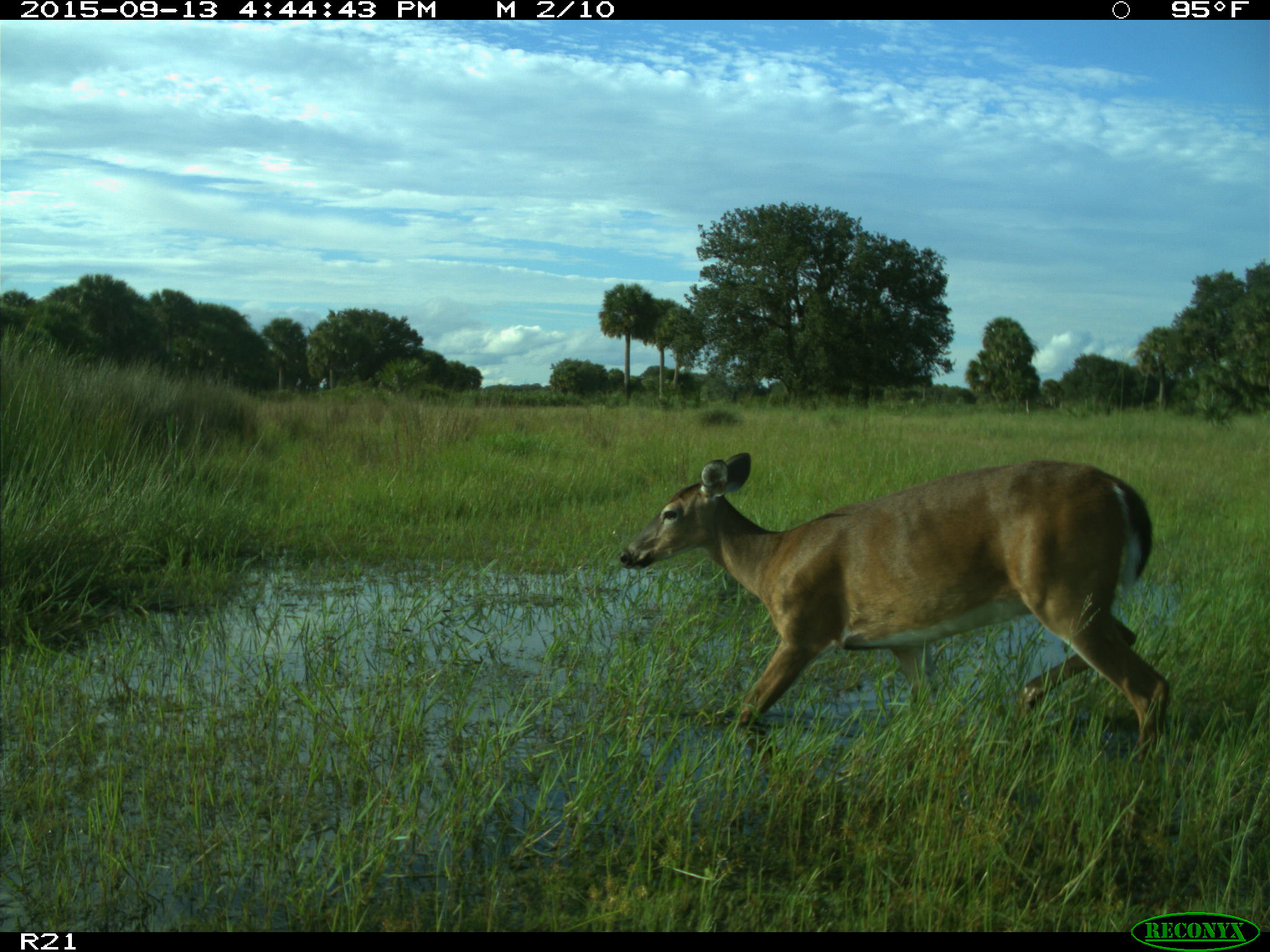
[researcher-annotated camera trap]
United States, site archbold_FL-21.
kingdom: Animalia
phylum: Chordata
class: Mammalia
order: Artiodactyla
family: Cervidae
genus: Odocoileus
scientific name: Odocoileus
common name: deer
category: unidentified deer